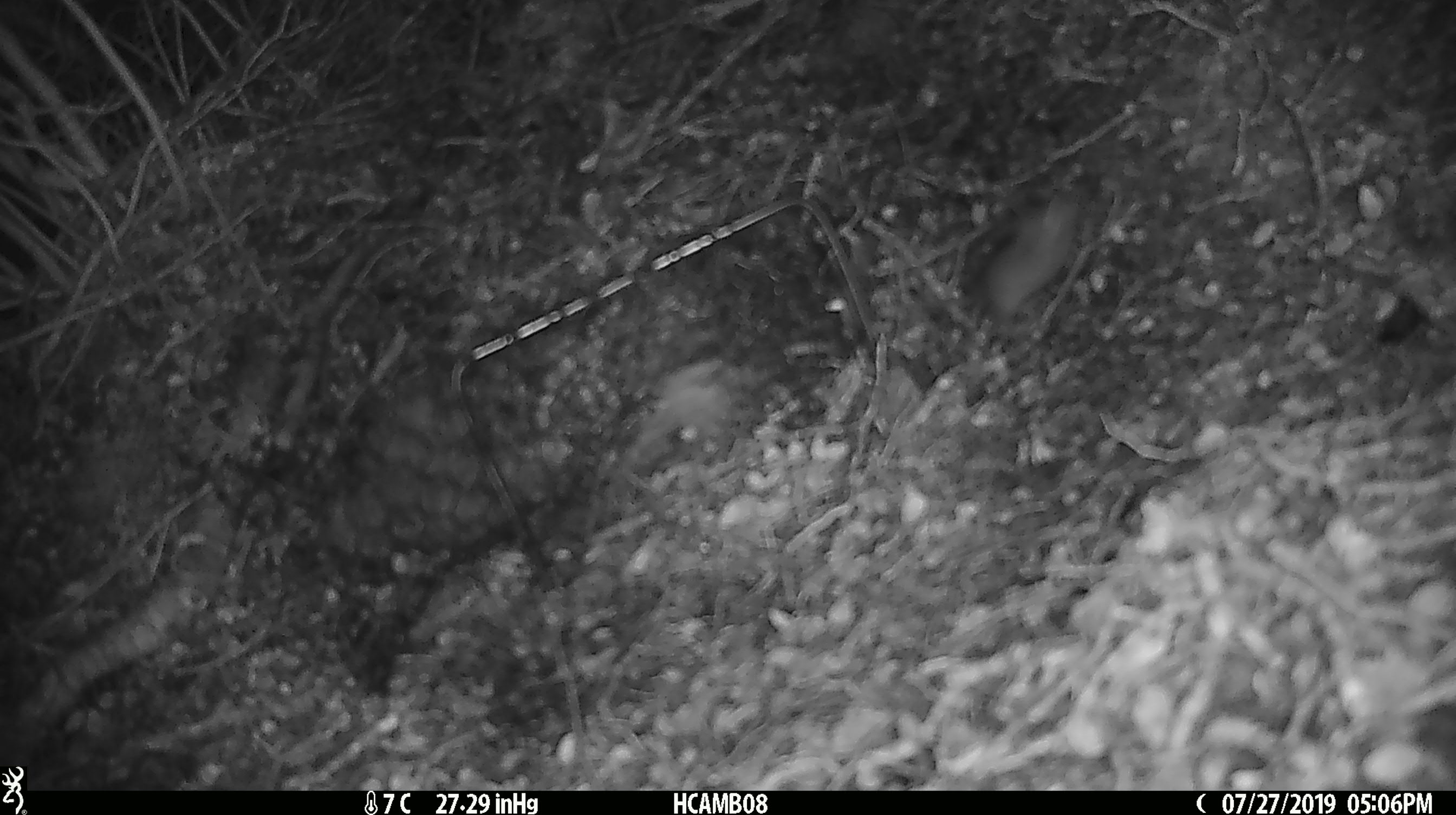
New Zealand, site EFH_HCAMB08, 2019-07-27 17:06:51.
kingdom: Animalia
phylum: Chordata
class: Mammalia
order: Rodentia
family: Muridae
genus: Mus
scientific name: Mus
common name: mouse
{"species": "mouse (Mus)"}